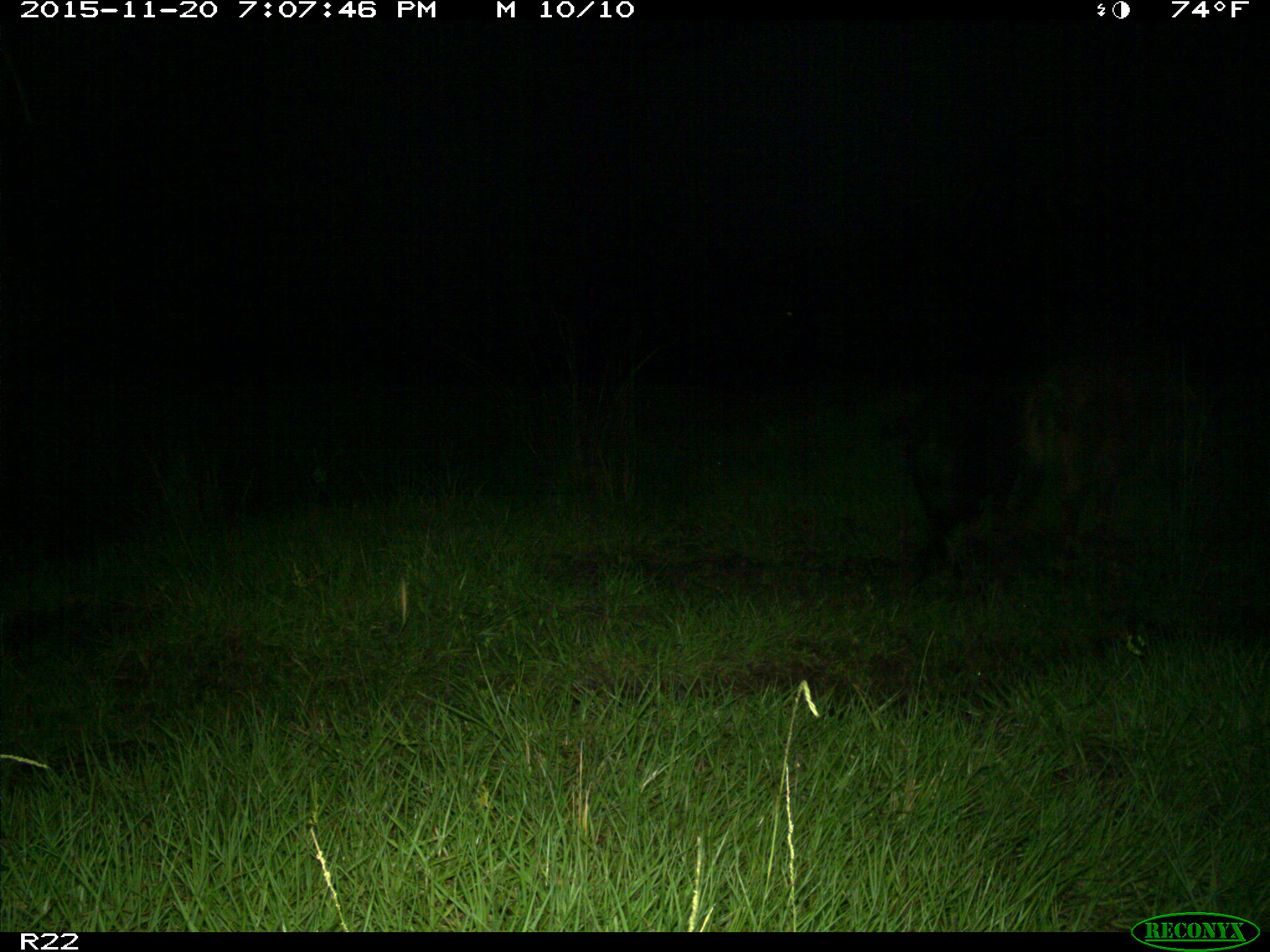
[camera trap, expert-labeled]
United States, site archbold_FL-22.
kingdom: Animalia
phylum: Chordata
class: Mammalia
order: Artiodactyla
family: Suidae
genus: Sus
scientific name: Sus scrofa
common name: wild boar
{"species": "Sus scrofa (wild boar)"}